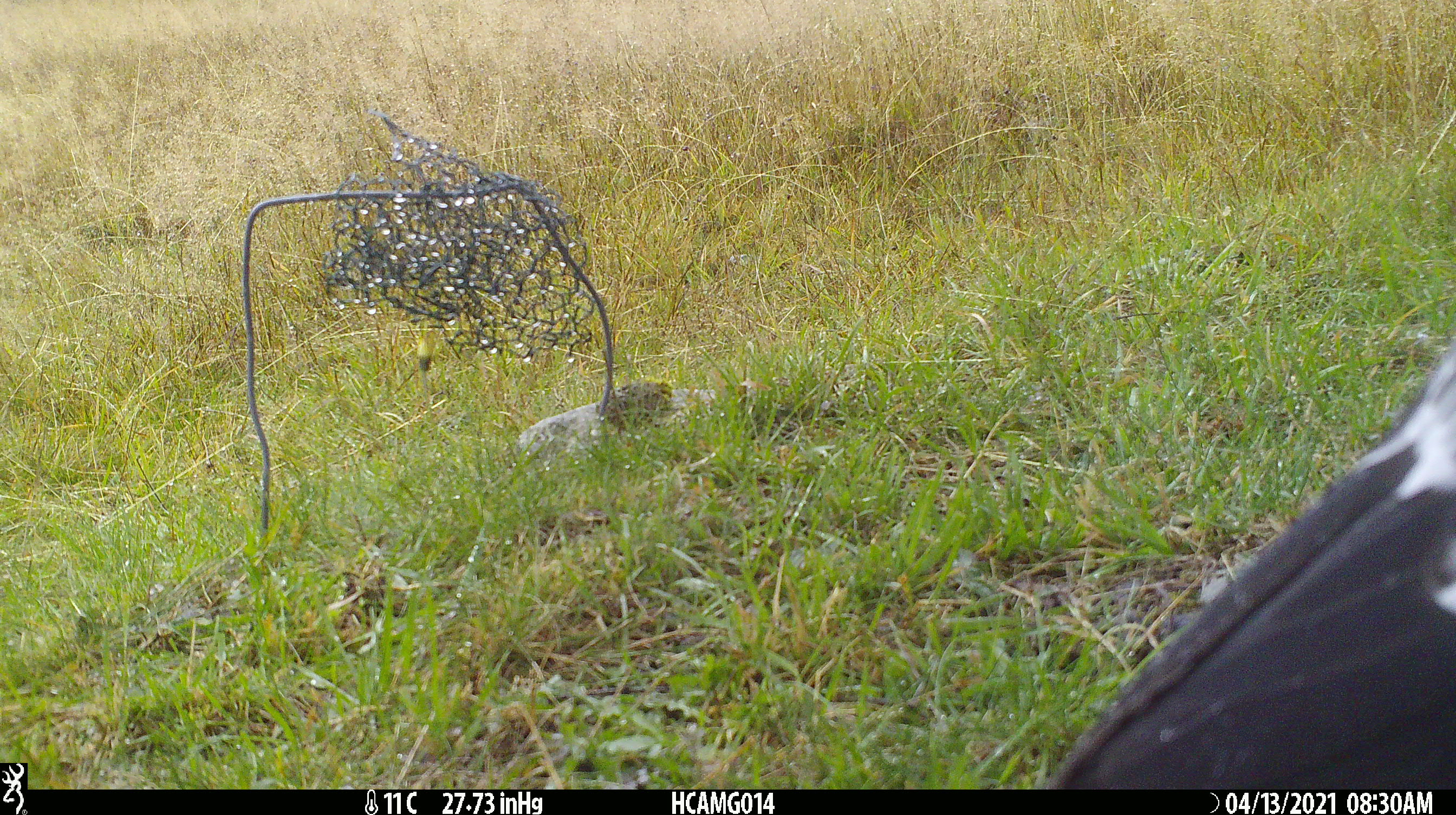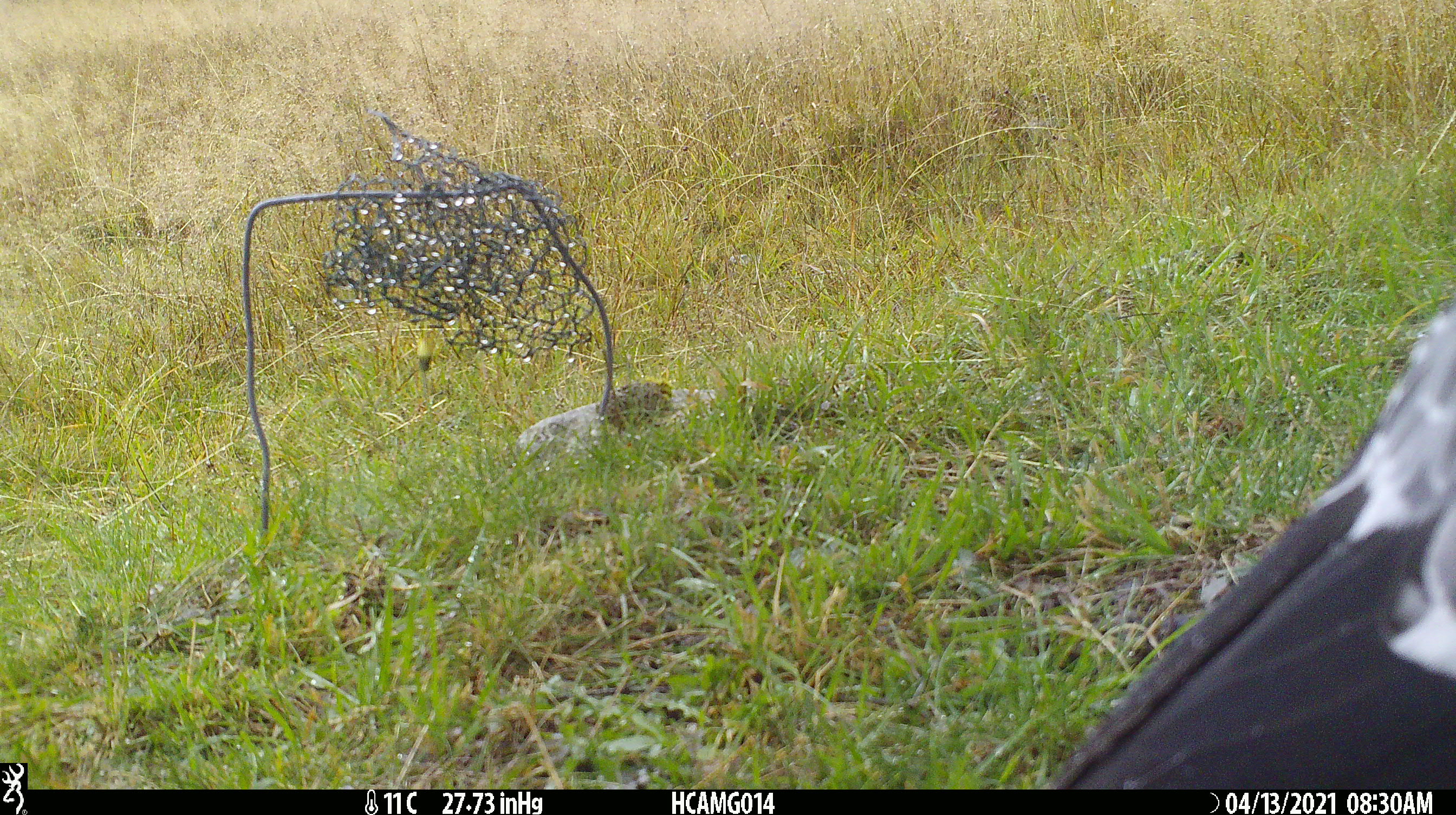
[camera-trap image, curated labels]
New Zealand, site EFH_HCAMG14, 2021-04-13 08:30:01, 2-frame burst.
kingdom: Animalia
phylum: Chordata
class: Aves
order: Passeriformes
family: Artamidae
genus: Gymnorhina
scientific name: Gymnorhina tibicen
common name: australian magpie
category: magpie